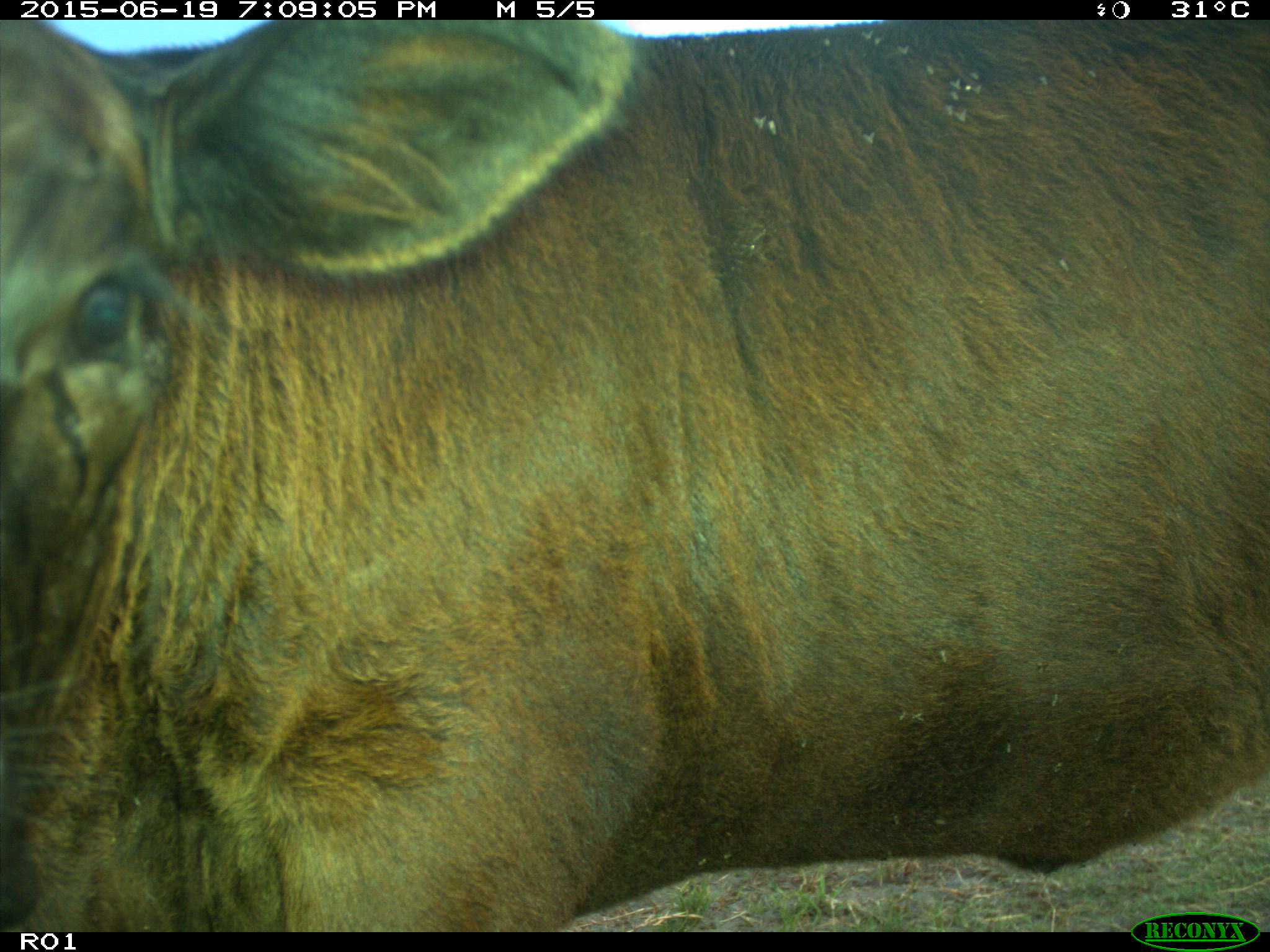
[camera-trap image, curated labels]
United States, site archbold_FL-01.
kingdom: Animalia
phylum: Chordata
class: Mammalia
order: Artiodactyla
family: Bovidae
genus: Bos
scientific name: Bos taurus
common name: domestic cow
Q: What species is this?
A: Bos taurus (domestic cow).